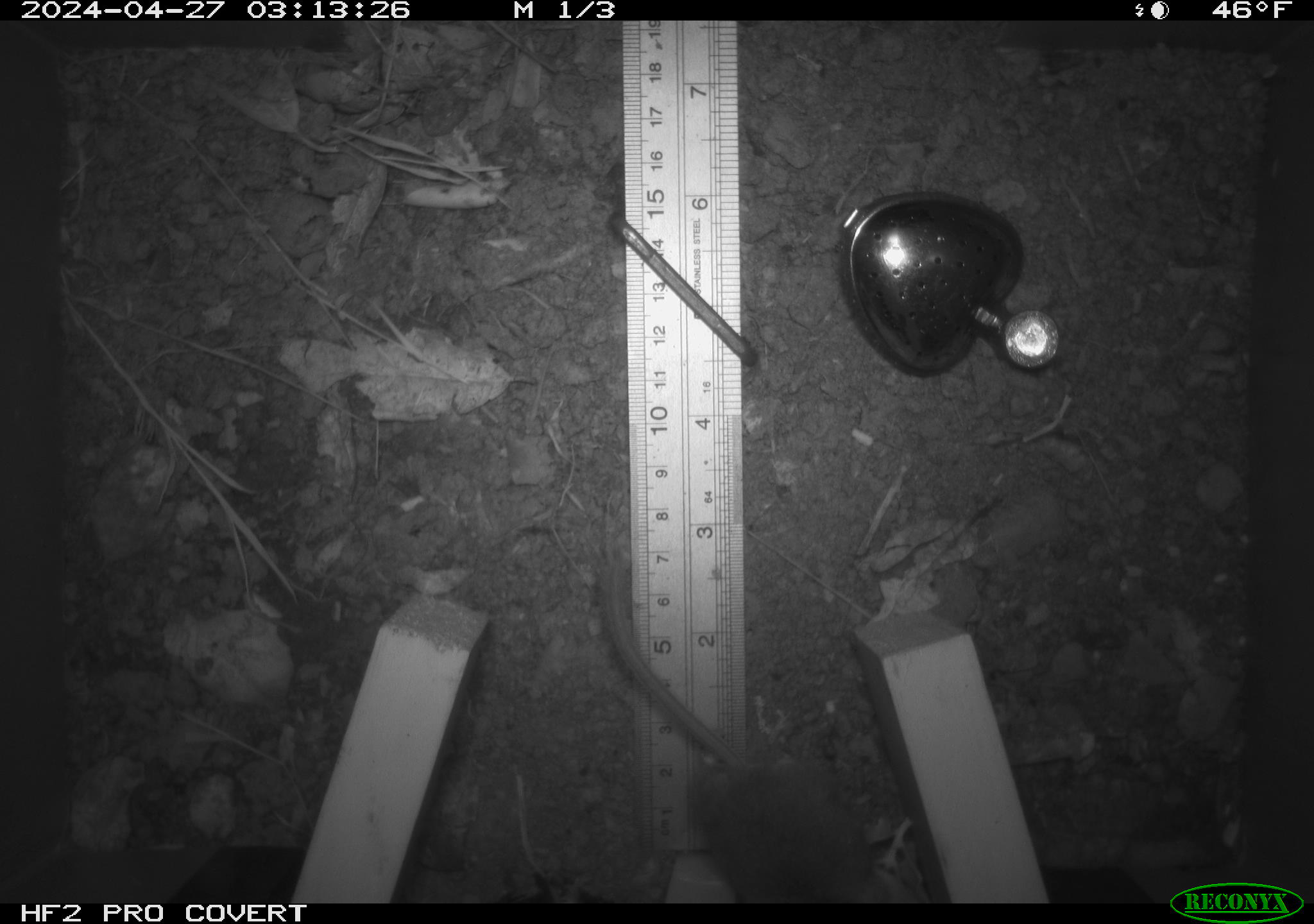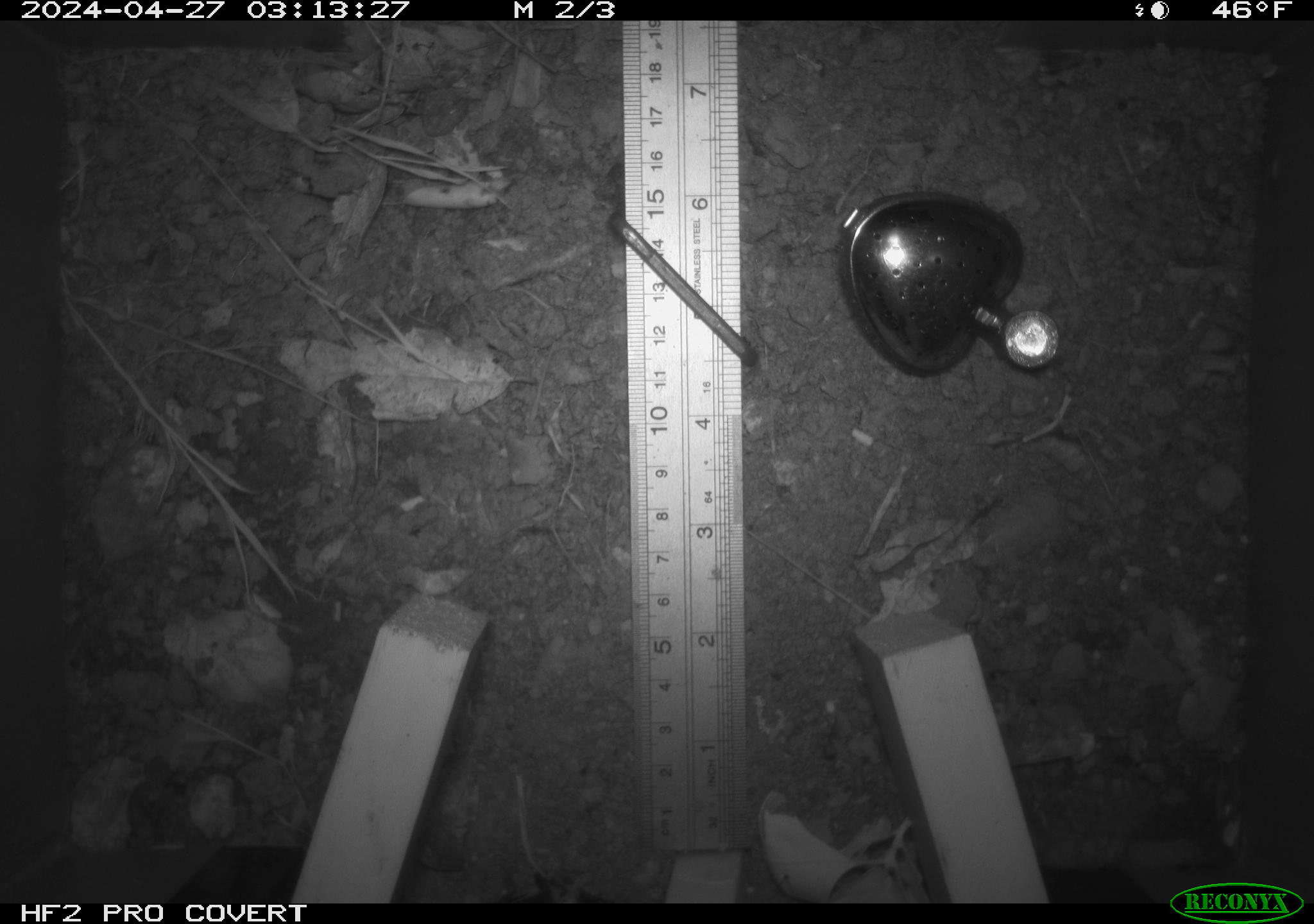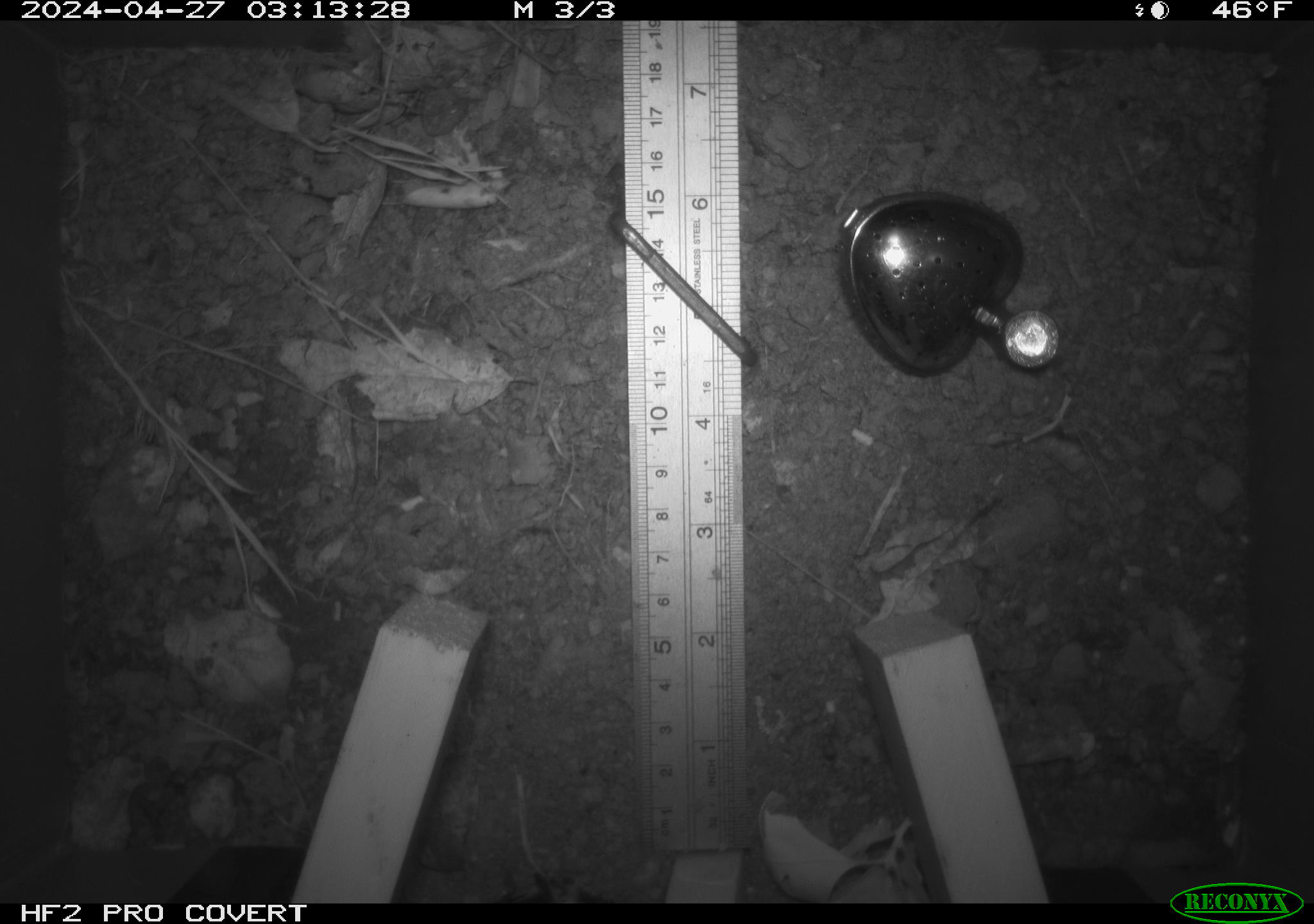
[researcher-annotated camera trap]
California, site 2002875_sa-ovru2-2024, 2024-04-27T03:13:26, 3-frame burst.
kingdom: Animalia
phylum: Chordata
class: Mammalia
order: Rodentia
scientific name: Rodentia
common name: rodent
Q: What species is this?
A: Rodent (Rodentia).